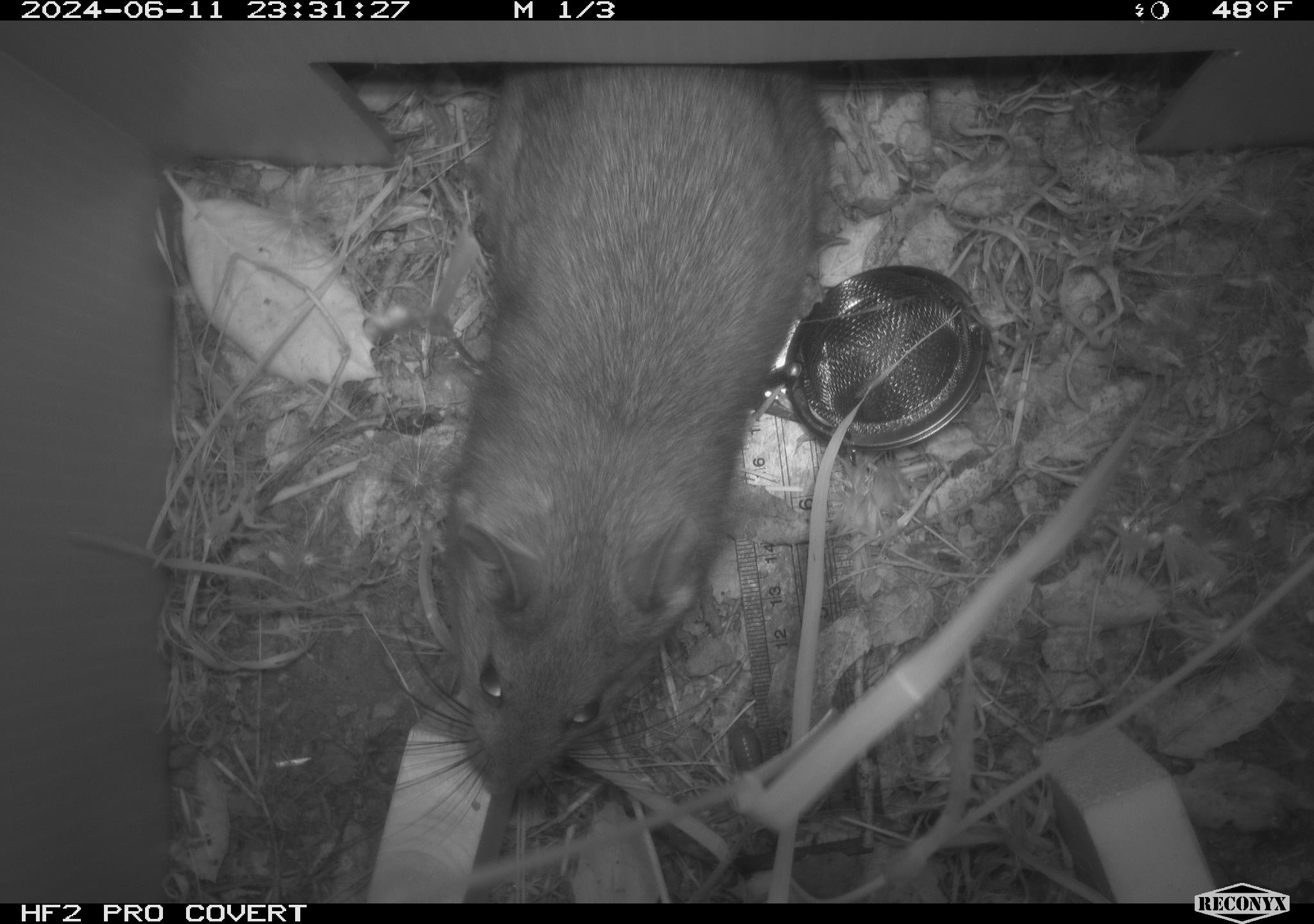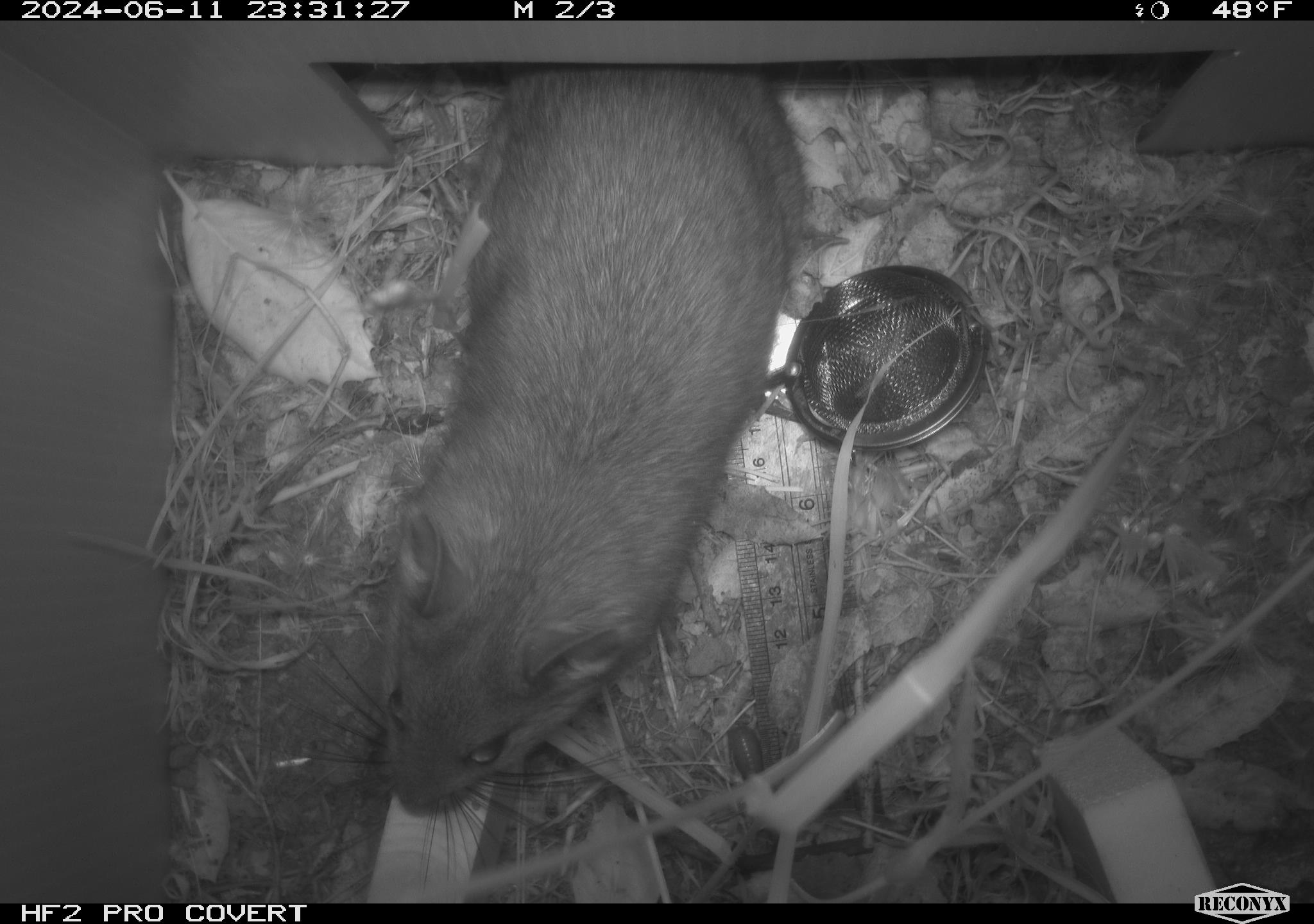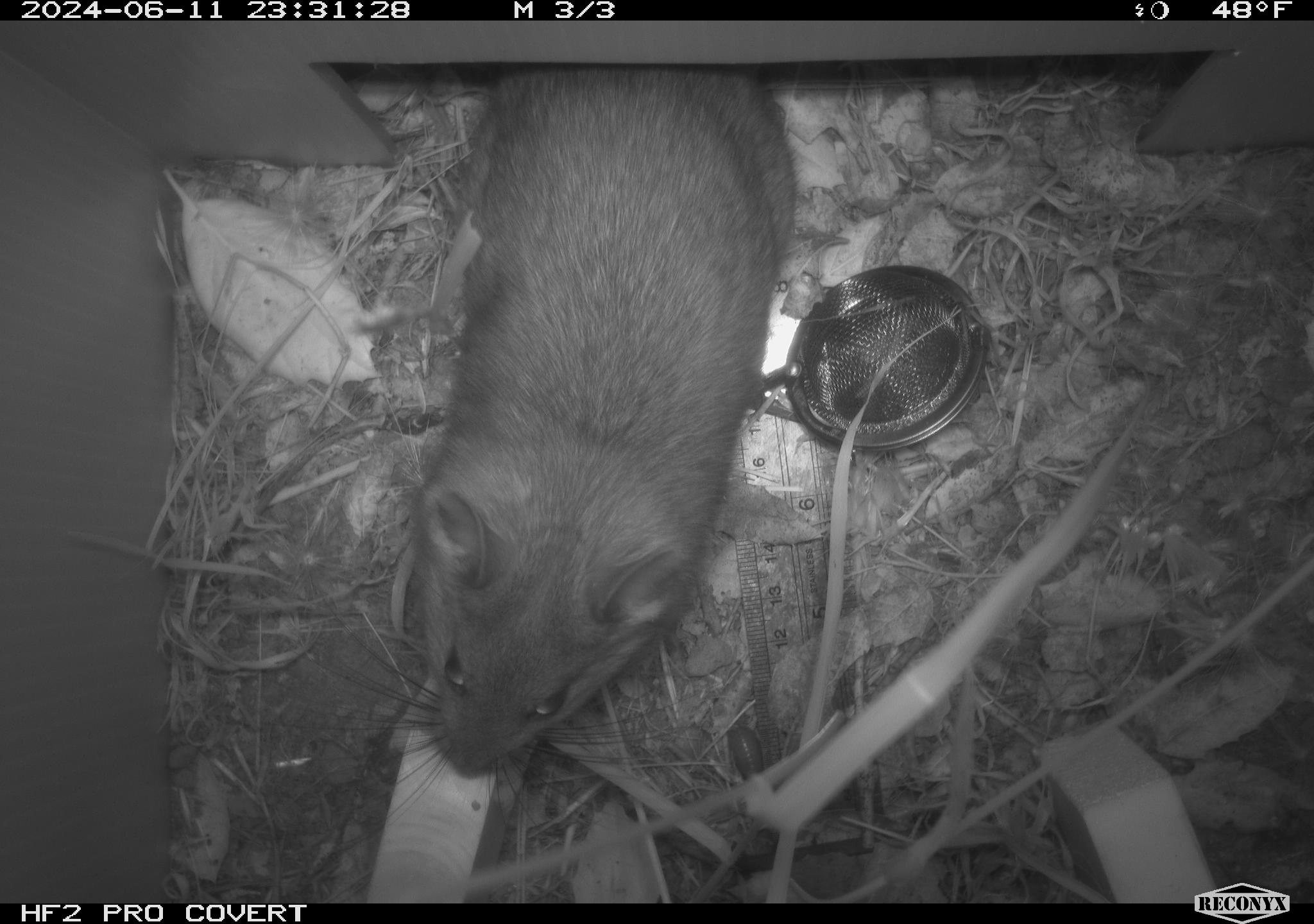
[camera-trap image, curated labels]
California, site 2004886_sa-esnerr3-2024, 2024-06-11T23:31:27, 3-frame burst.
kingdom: Animalia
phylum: Chordata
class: Mammalia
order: Rodentia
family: Muridae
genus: Rattus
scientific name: Rattus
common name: rat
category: rattus species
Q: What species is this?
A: Rattus species (rat) (Rattus).